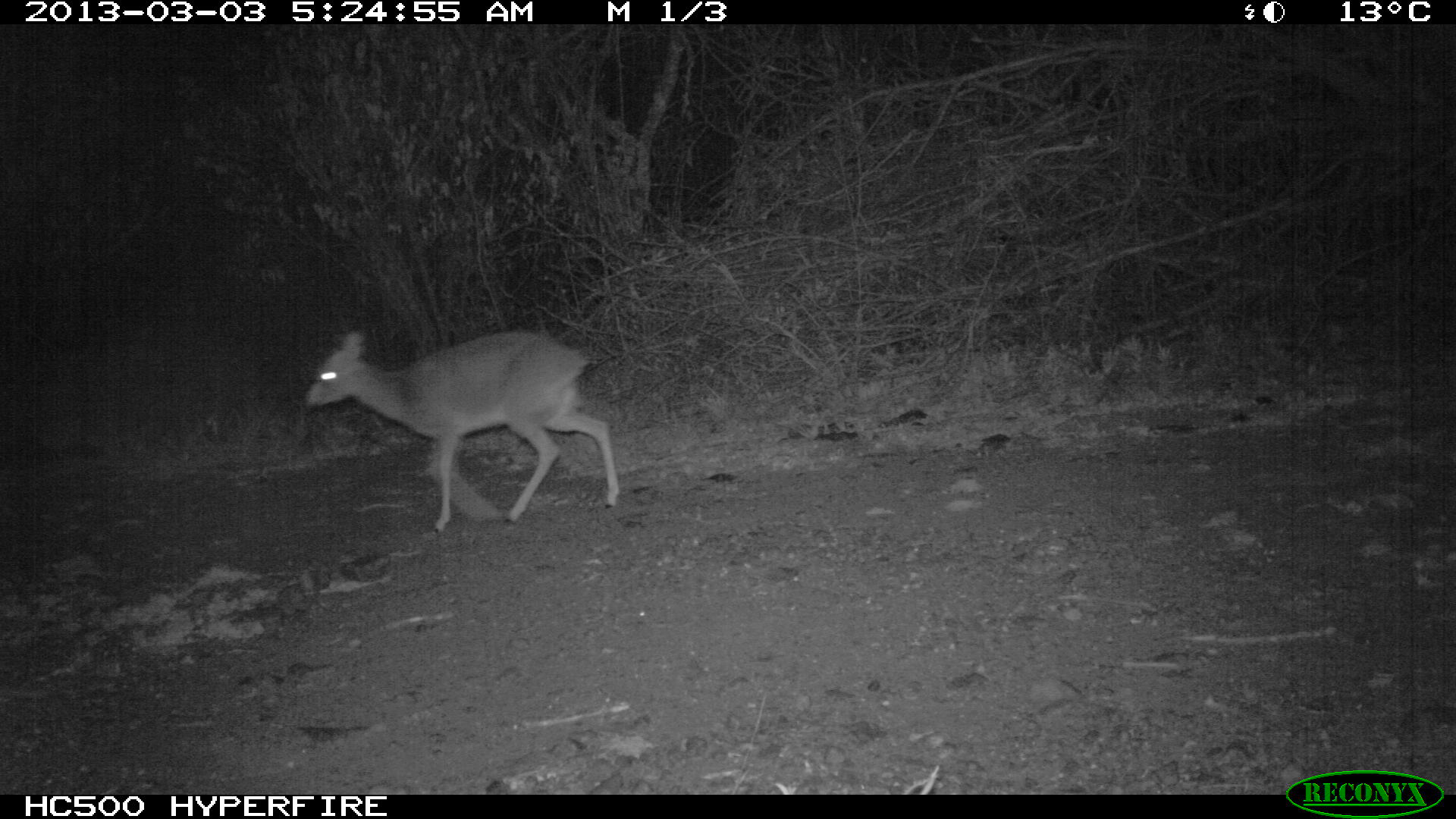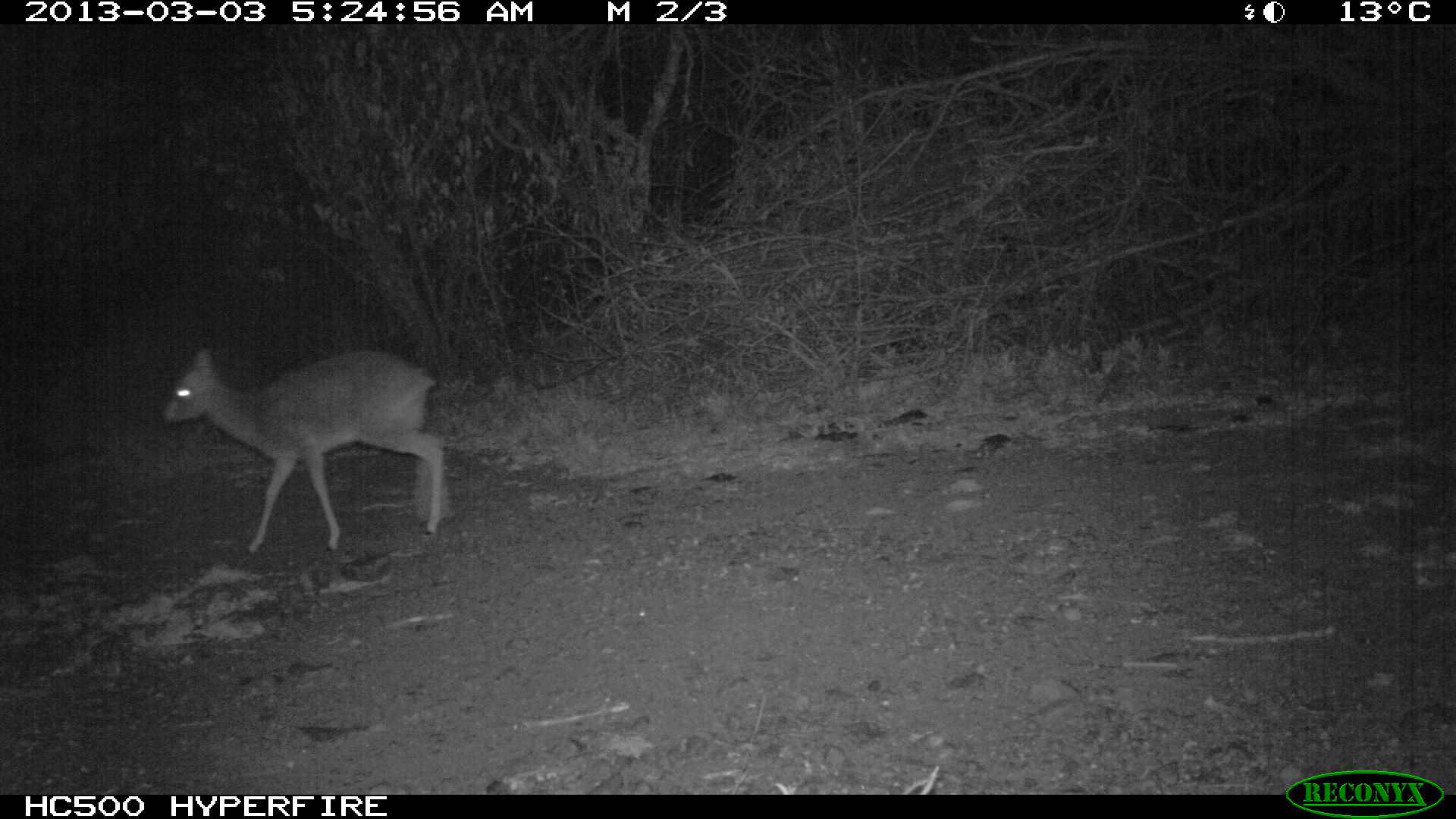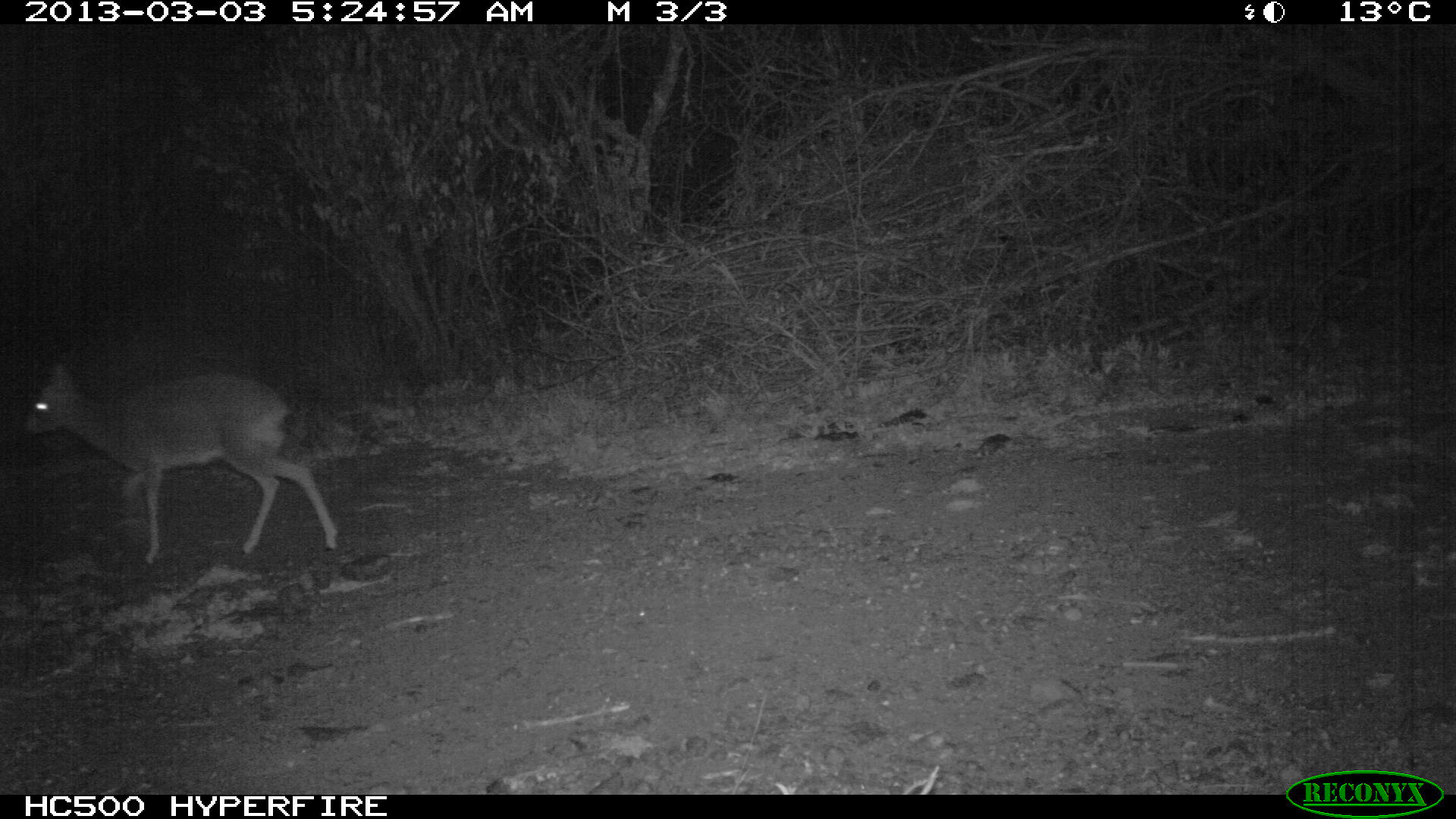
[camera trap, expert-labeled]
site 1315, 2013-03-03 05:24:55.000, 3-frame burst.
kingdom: Animalia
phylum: Chordata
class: Mammalia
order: Artiodactyla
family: Bovidae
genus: Madoqua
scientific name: Madoqua guentheri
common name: günther's dik-dik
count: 1